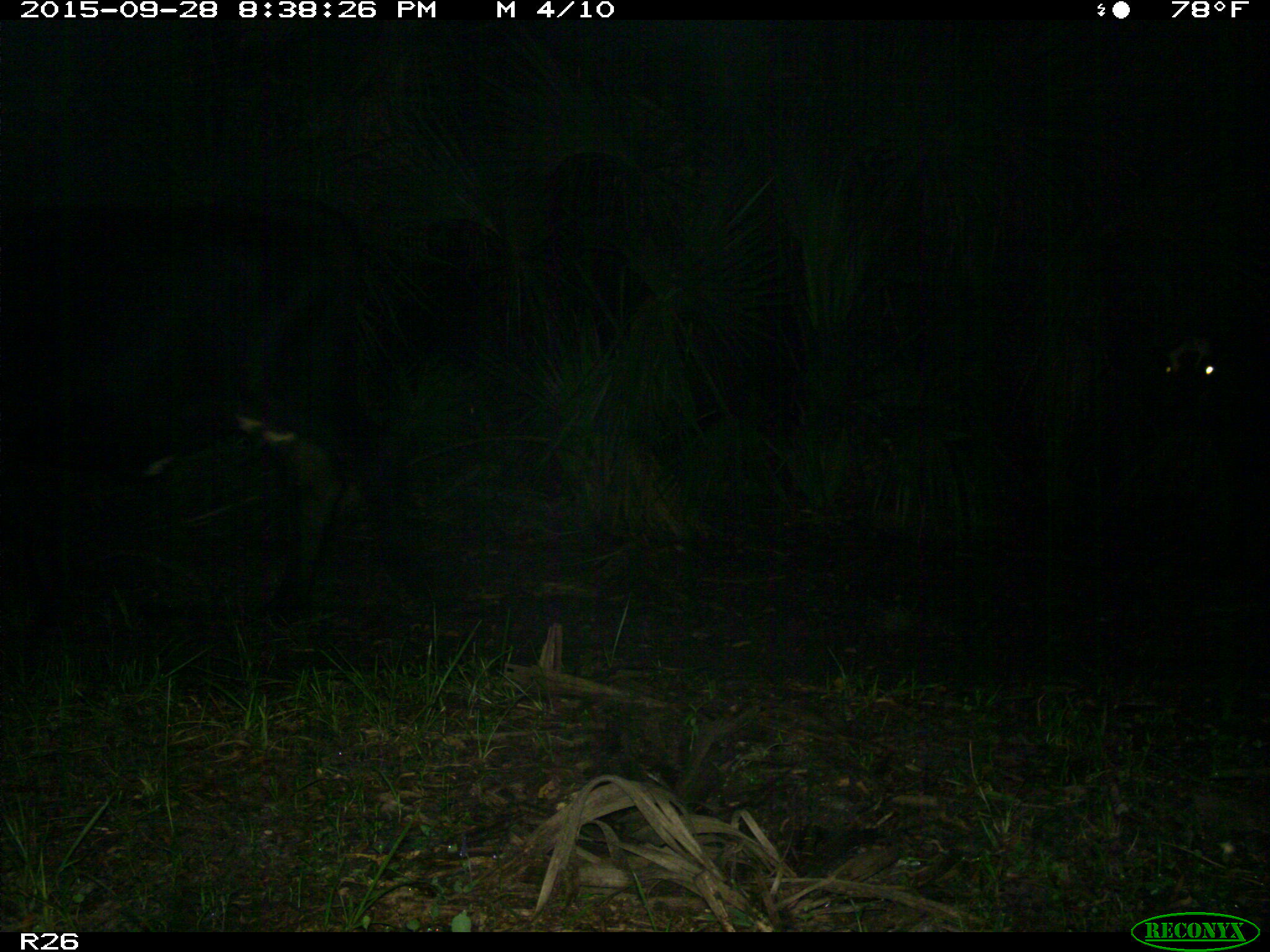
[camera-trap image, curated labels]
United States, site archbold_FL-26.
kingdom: Animalia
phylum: Chordata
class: Mammalia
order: Artiodactyla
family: Bovidae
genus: Bos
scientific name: Bos taurus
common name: domestic cow